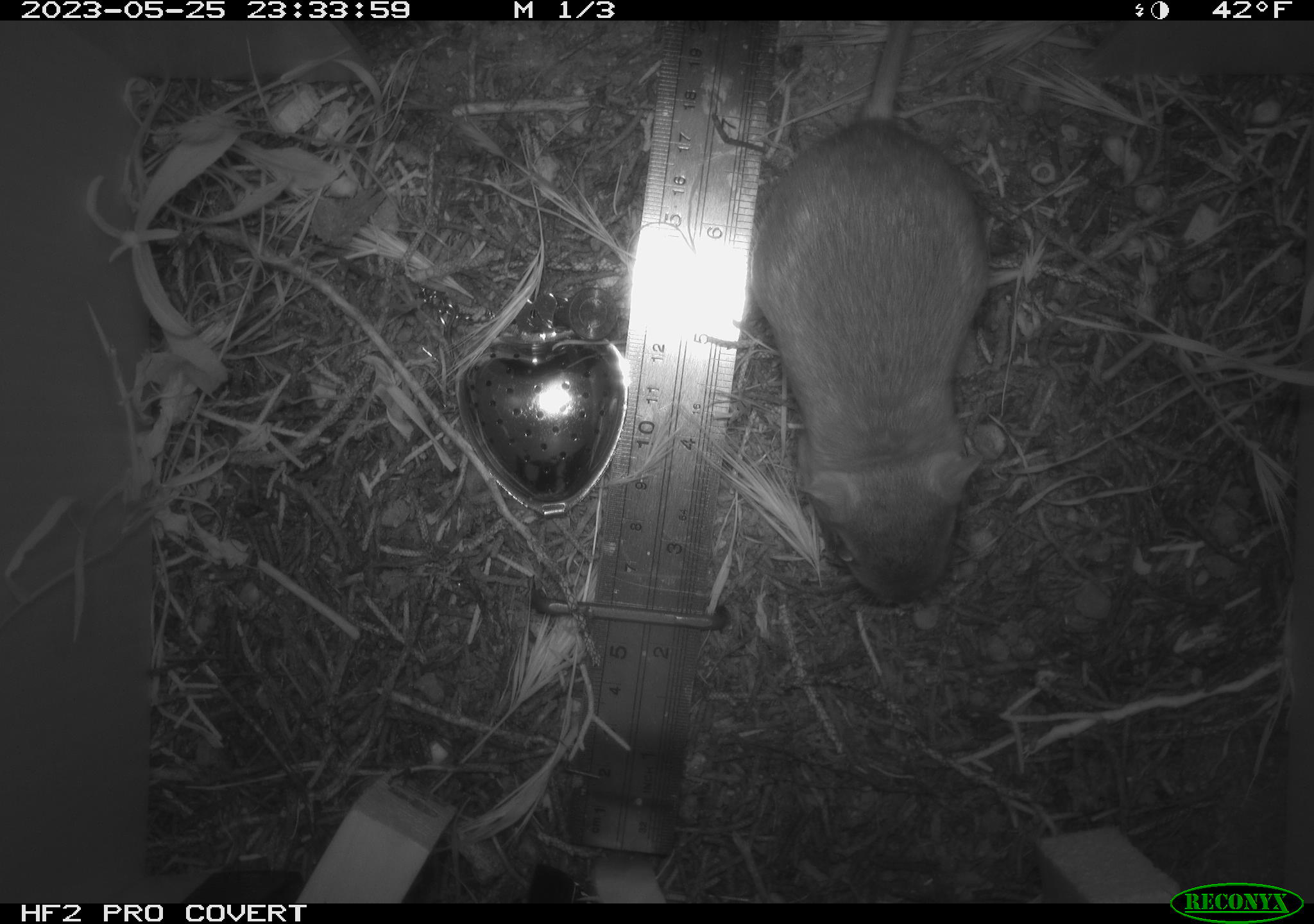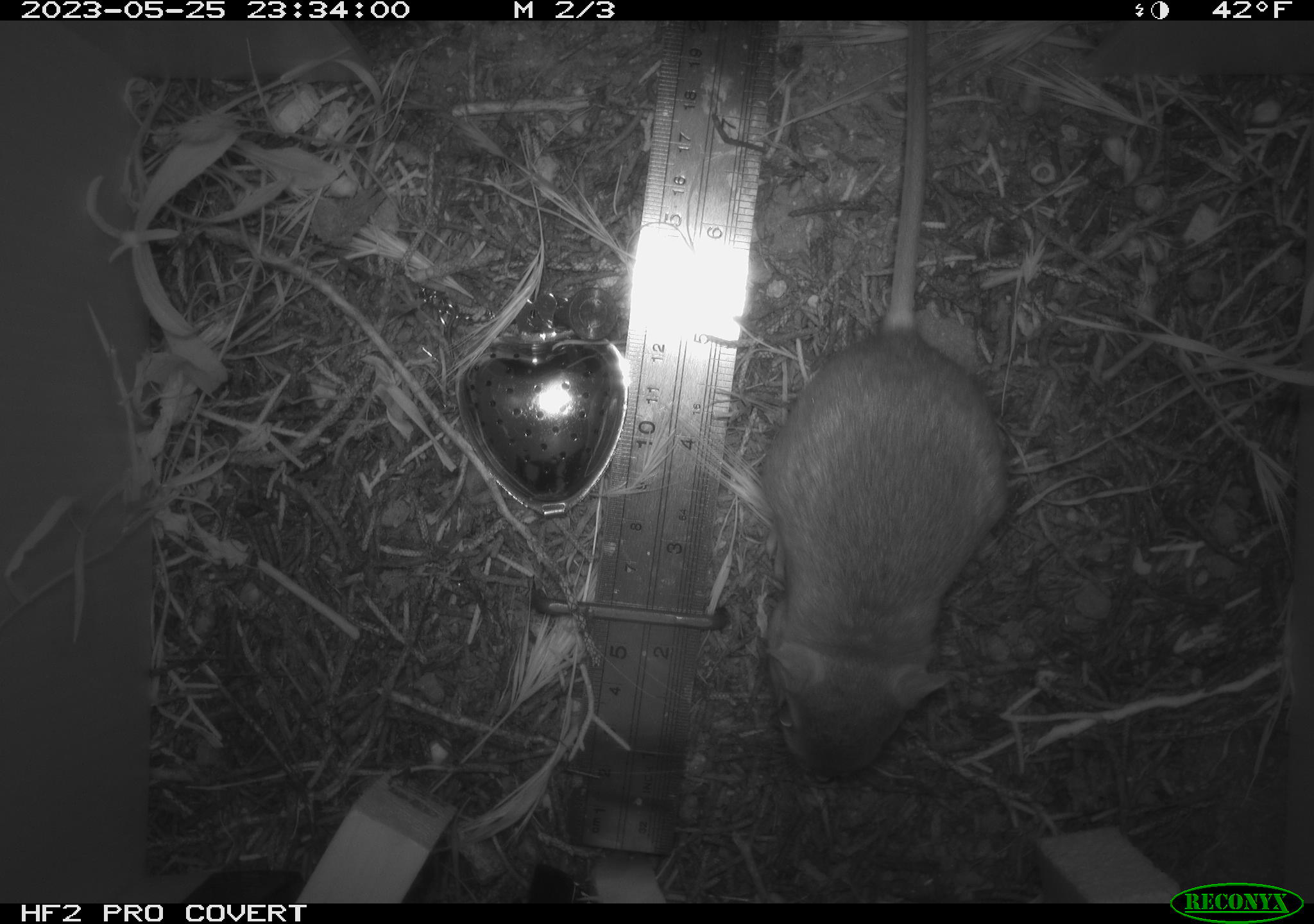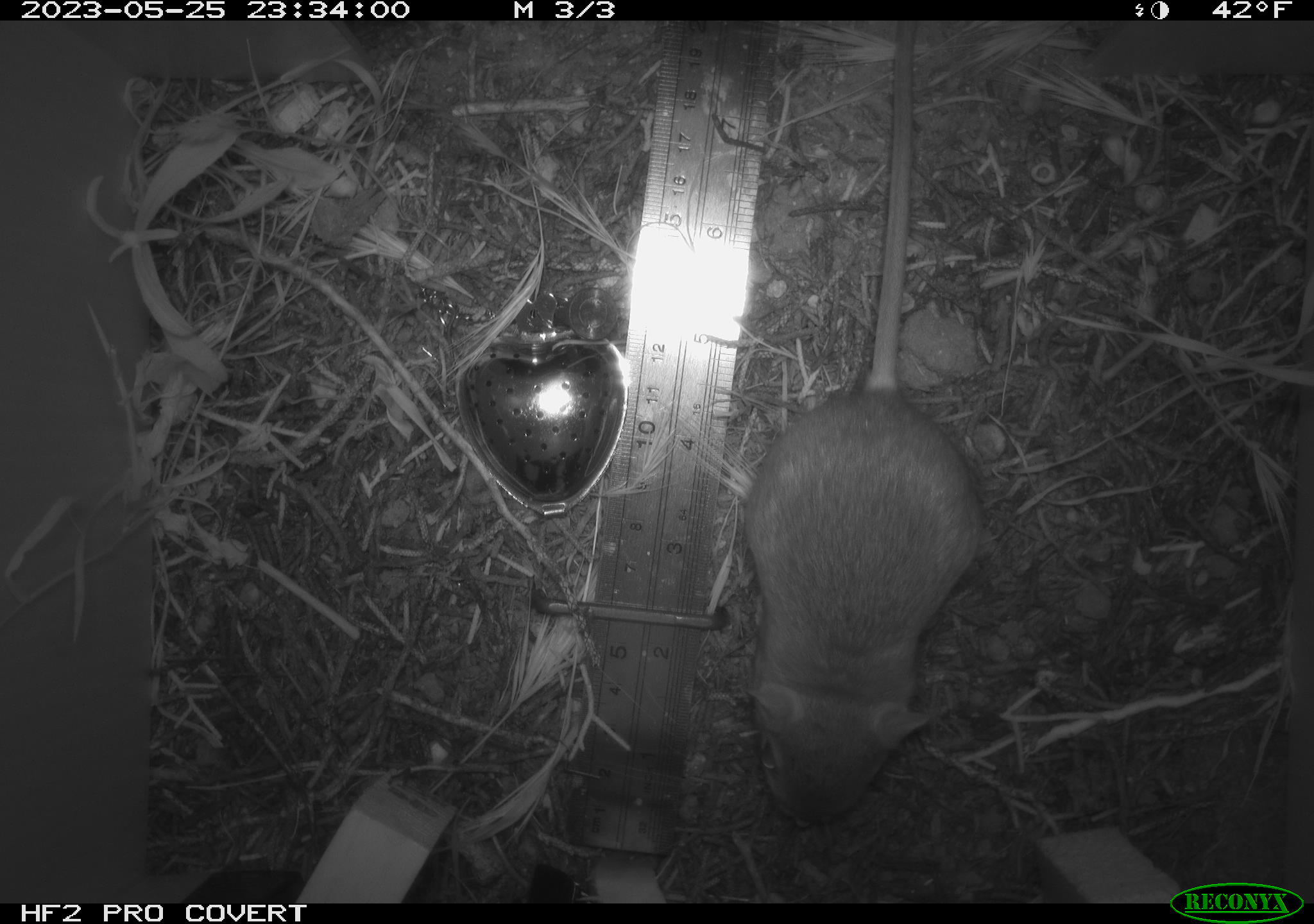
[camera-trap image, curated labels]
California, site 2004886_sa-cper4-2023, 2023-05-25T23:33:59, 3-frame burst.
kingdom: Animalia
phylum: Chordata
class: Mammalia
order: Rodentia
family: Heteromyidae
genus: Dipodomys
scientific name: Dipodomys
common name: kangaroo rats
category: dipodomys species